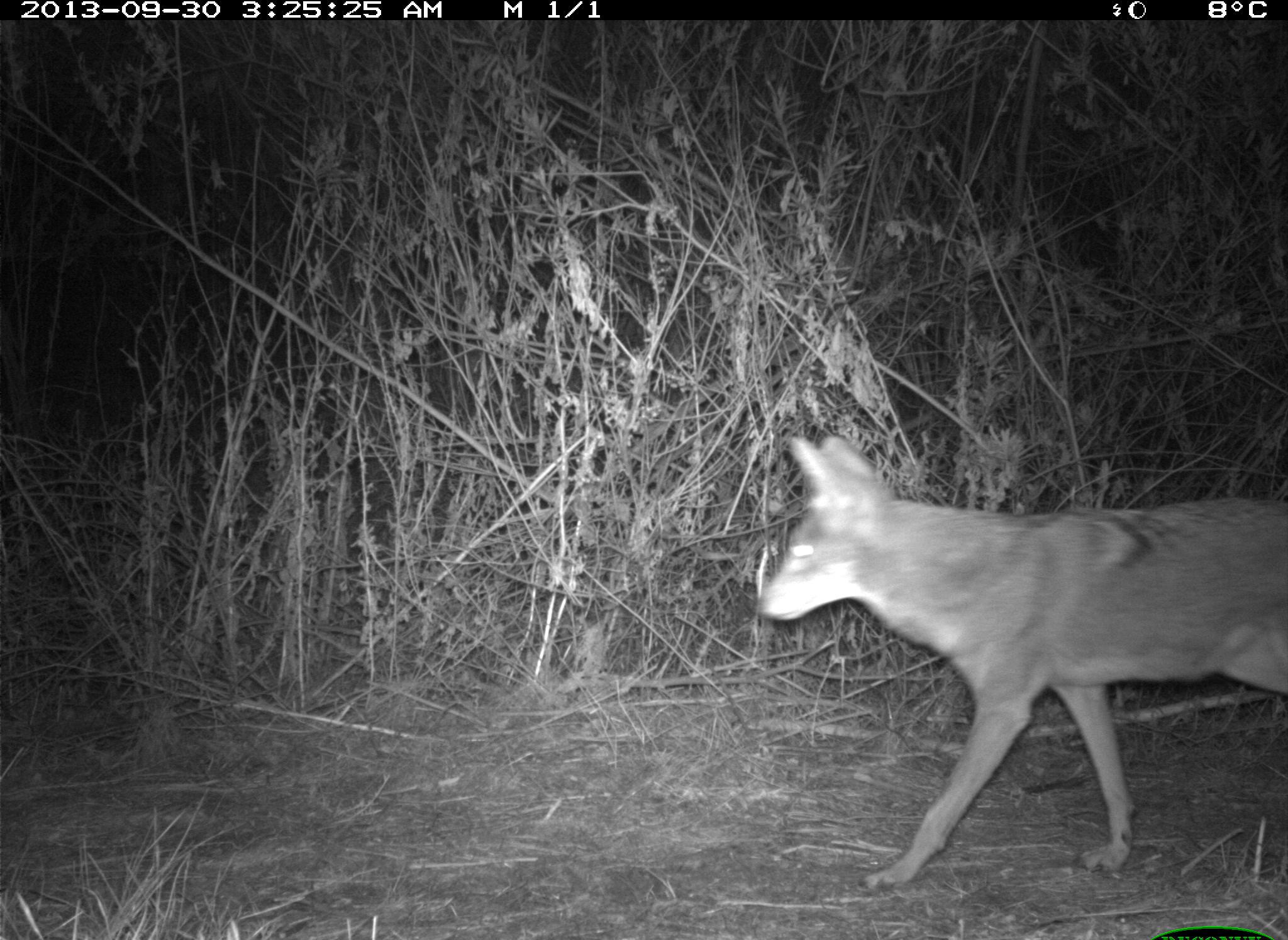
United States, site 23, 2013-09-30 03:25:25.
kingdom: Animalia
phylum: Chordata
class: Mammalia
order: Carnivora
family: Canidae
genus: Canis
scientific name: Canis latrans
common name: coyote